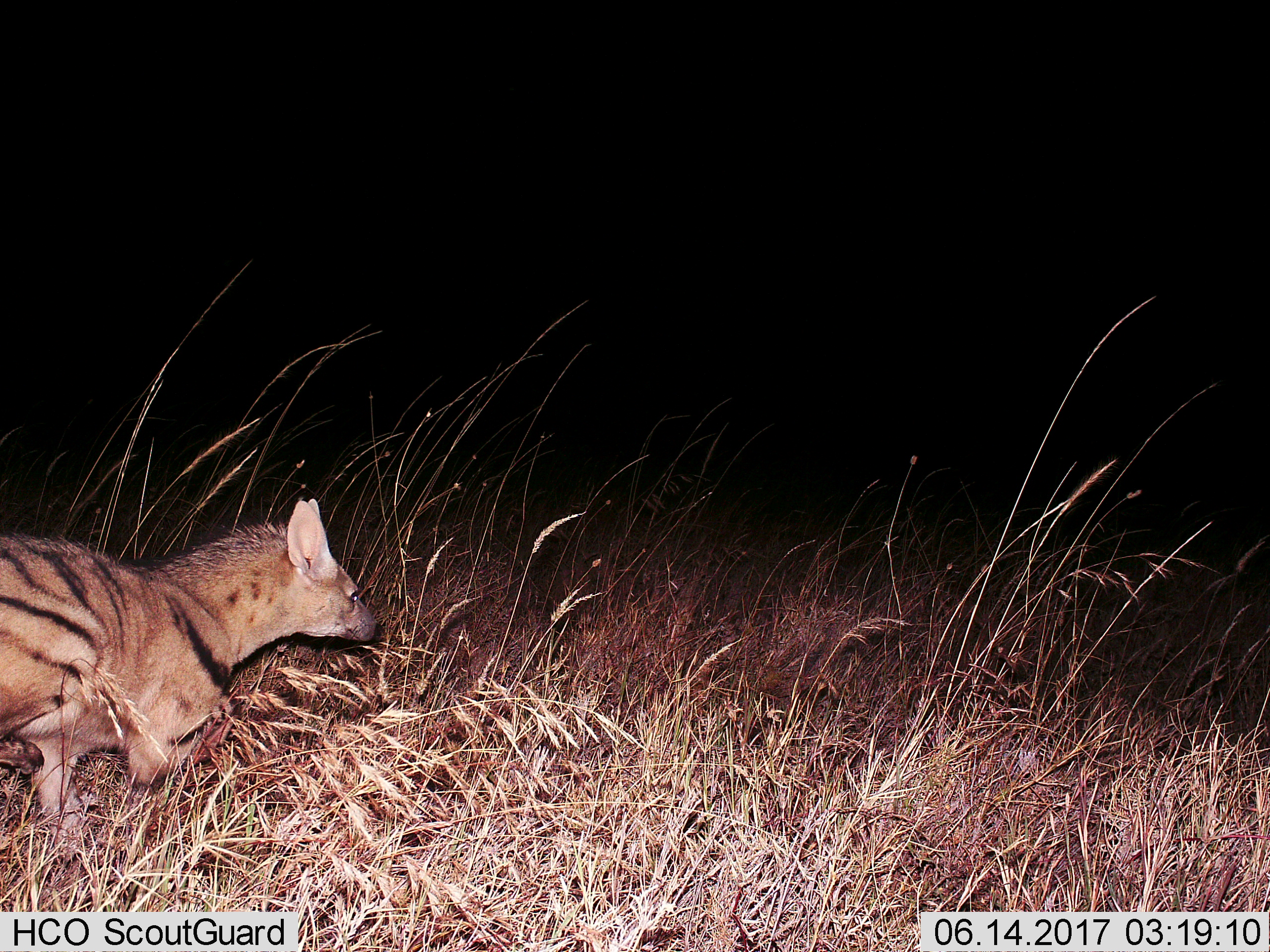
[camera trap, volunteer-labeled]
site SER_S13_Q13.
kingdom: Animalia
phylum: Chordata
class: Mammalia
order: Carnivora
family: Hyaenidae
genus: Proteles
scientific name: Proteles cristatus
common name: aardwolf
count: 1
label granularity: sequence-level